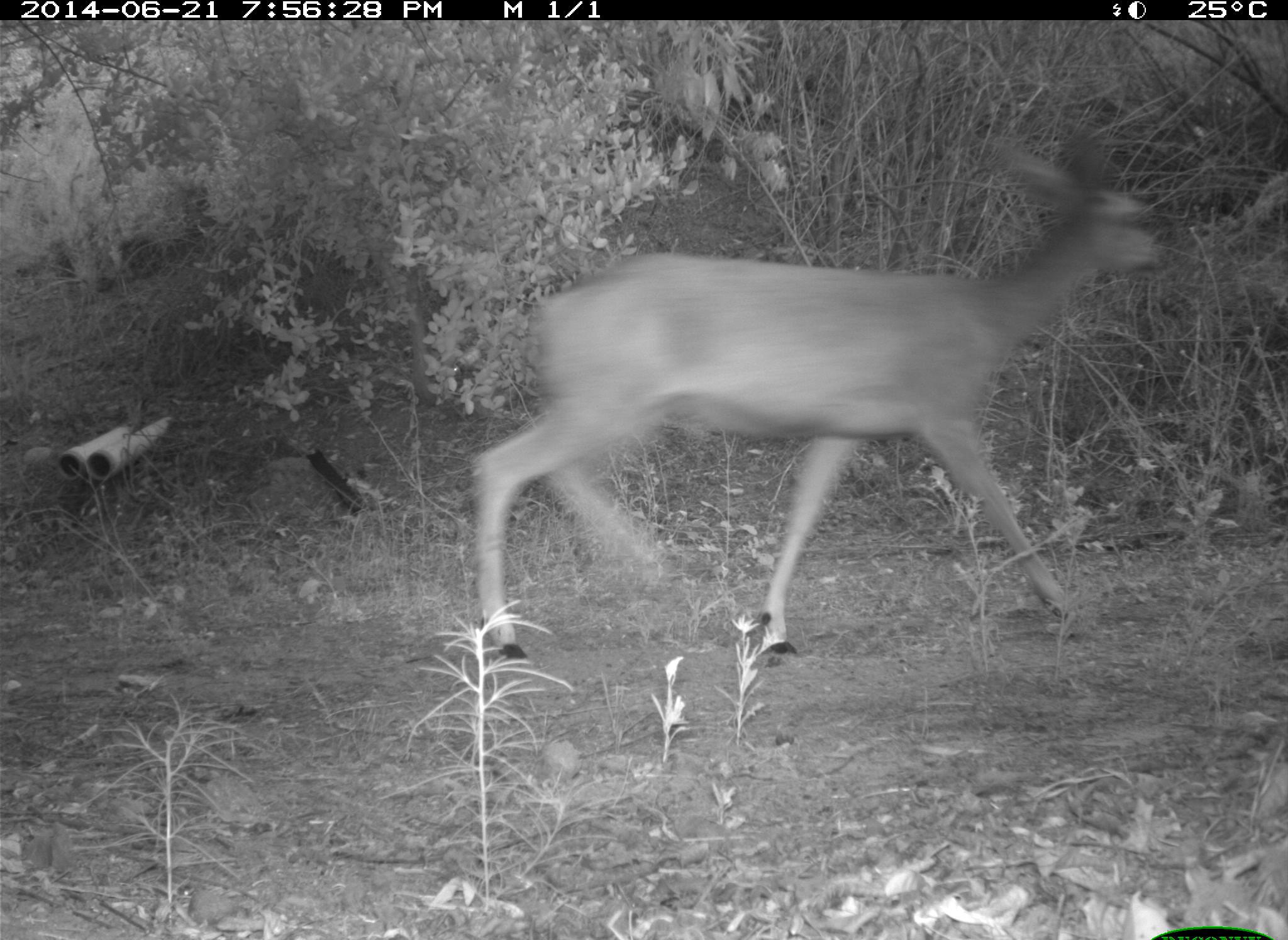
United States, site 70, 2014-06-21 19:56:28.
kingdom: Animalia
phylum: Chordata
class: Mammalia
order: Artiodactyla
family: Cervidae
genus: Odocoileus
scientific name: Odocoileus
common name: deer